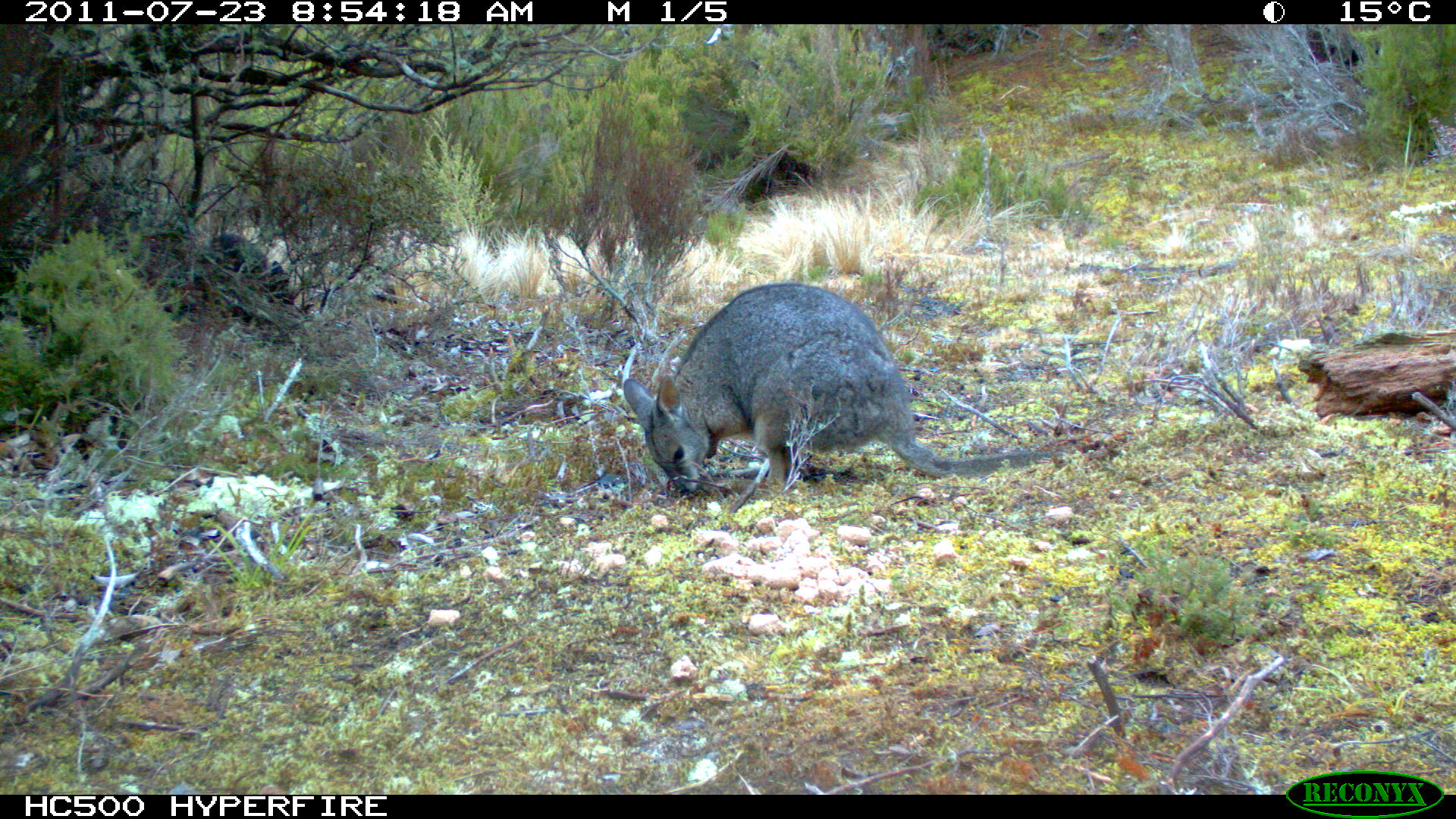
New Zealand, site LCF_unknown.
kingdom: Animalia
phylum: Chordata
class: Mammalia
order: Diprotodontia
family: Macropodidae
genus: Notamacropus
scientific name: Notamacropus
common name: wallaby